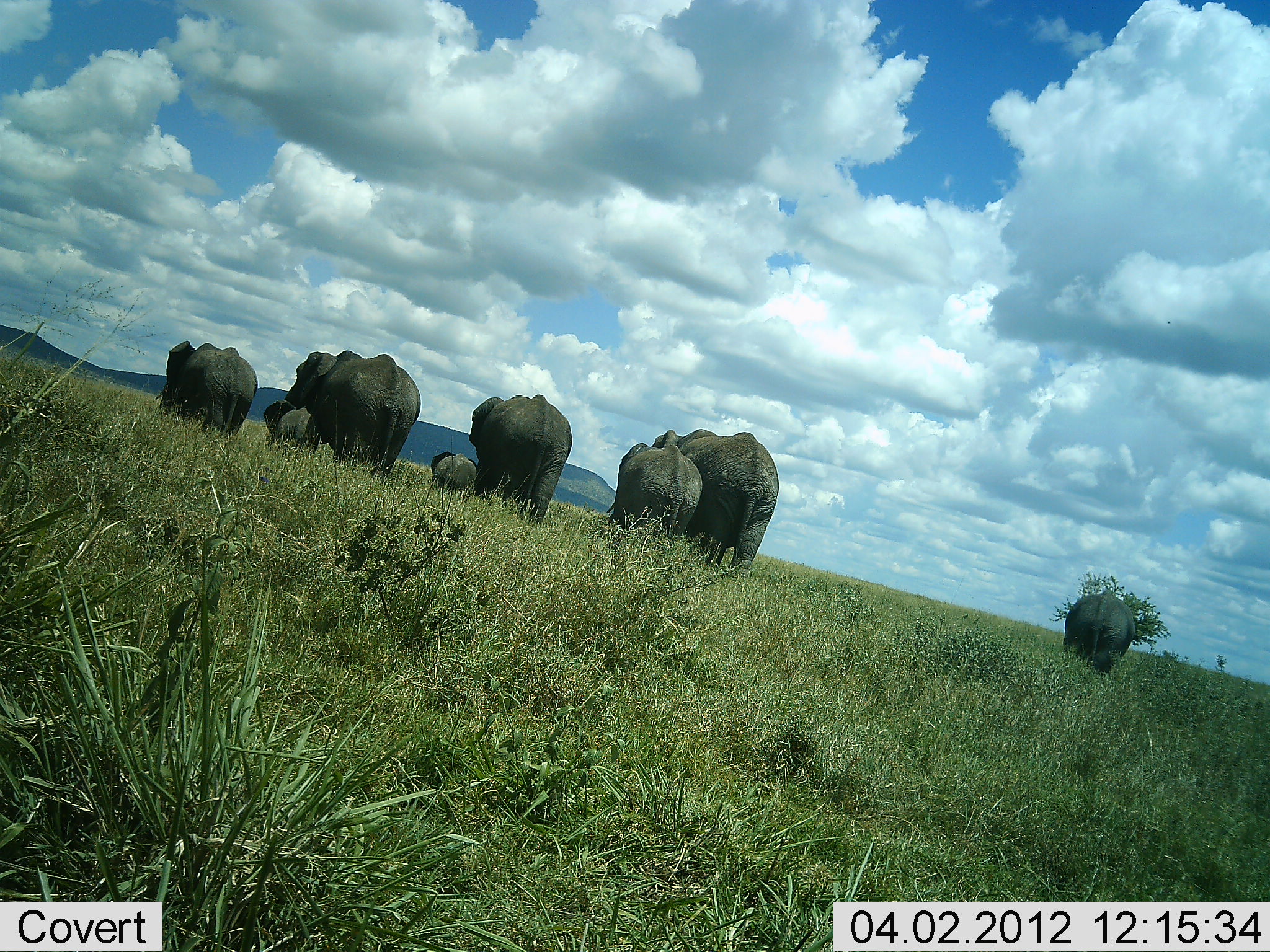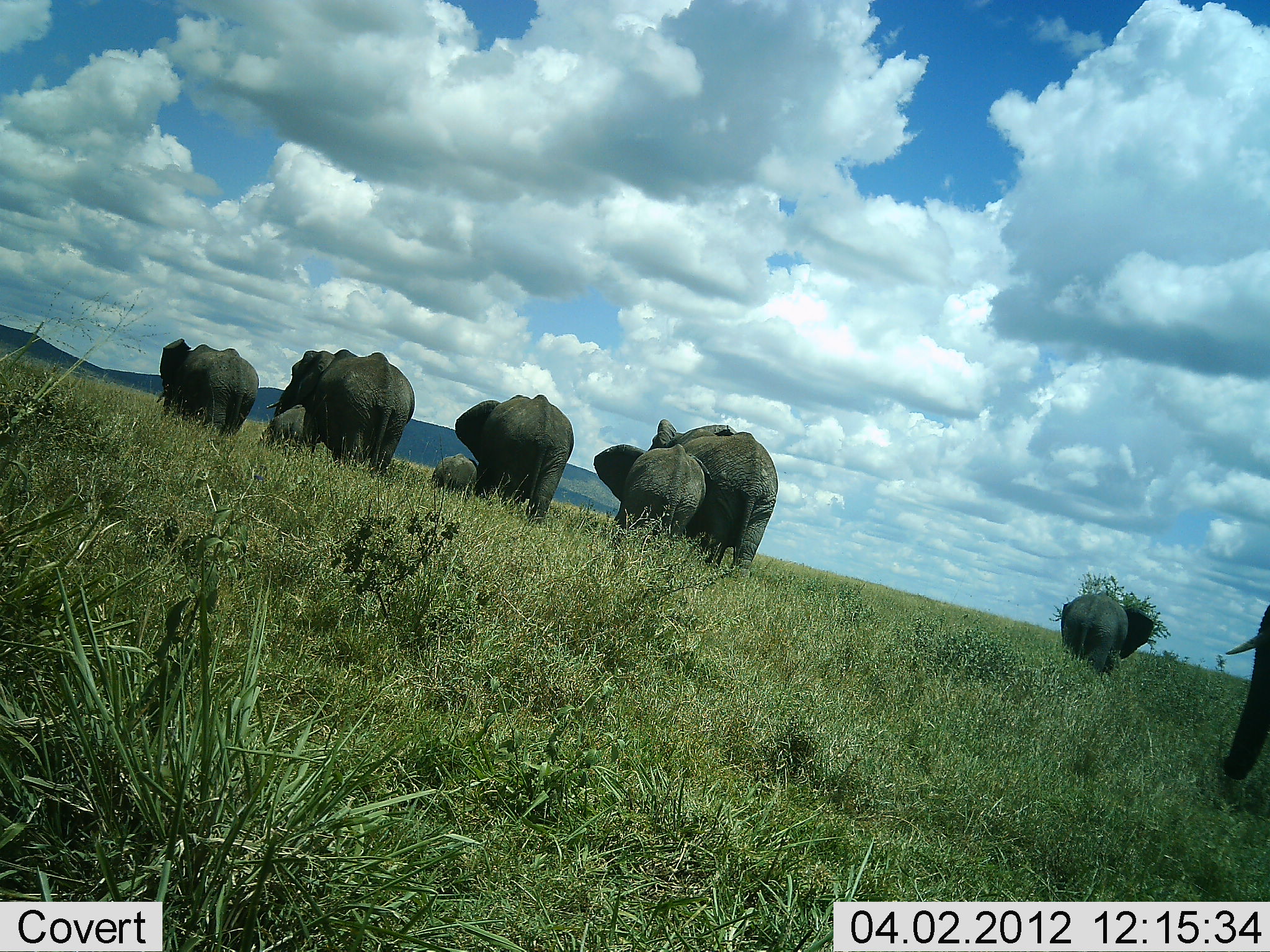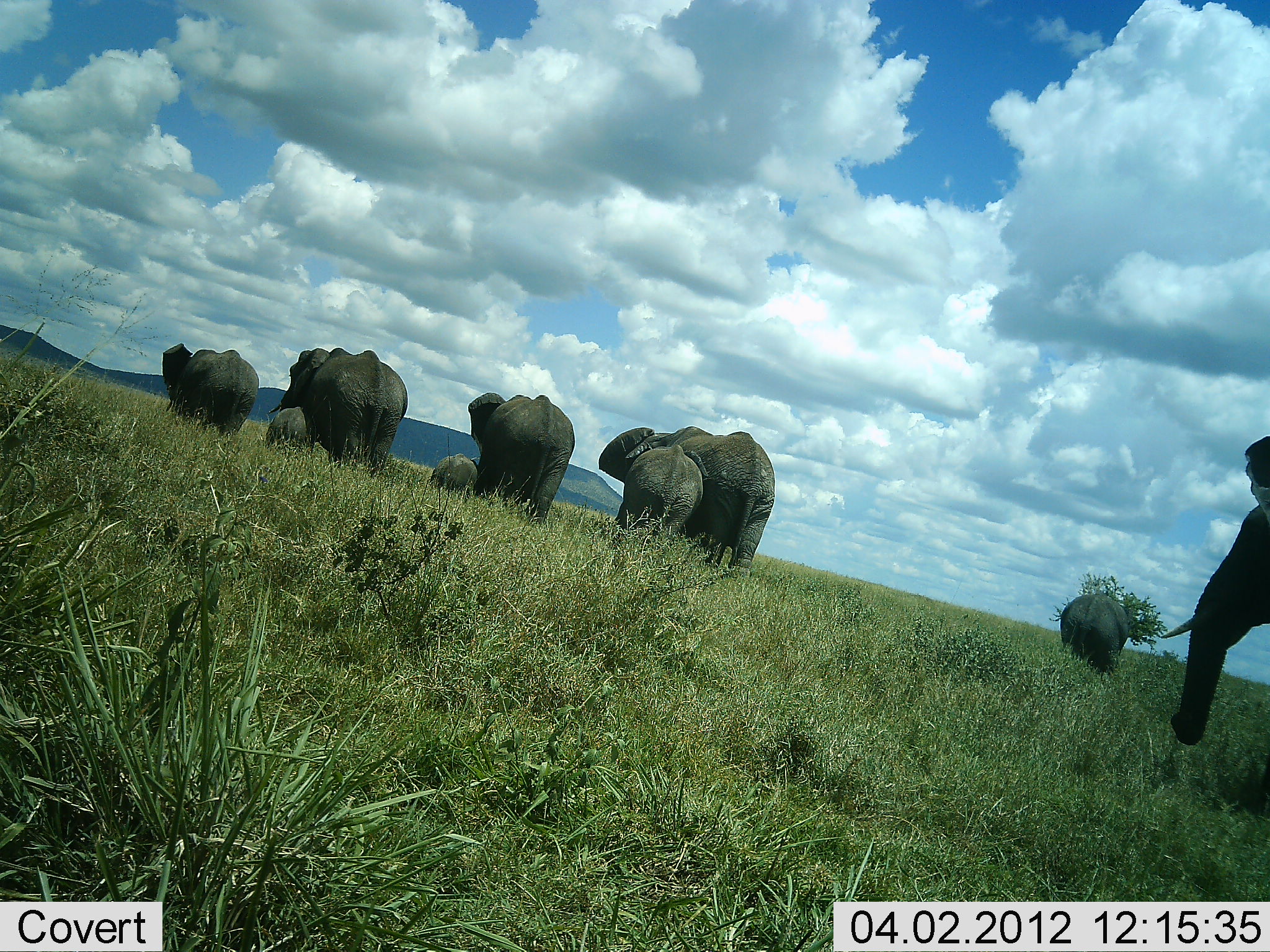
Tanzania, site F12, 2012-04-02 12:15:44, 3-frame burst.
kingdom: Animalia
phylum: Chordata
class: Mammalia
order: Proboscidea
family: Elephantidae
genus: Loxodonta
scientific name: Loxodonta africana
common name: african bush elephant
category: elephant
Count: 9.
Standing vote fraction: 44%.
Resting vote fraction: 0%.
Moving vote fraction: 56%.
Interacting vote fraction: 17%.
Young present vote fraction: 83%.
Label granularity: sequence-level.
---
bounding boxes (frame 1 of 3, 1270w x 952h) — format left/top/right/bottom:
animal: 652/430/781/584; 469/393/572/526; 605/441/706/543; 159/342/258/439; 1060/588/1136/679; 260/398/321/453; 430/451/479/496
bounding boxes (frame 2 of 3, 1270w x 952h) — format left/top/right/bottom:
animal: 646/419/780/577; 264/348/415/479; 455/393/575/525; 594/442/714/543; 155/338/260/438; 1218/605/1269/780; 1060/591/1153/678; 256/398/311/447; 432/452/477/493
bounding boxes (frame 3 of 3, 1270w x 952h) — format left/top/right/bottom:
animal: 1160/432/1270/746; 598/425/776/576; 266/345/408/475; 468/392/575/523; 160/344/261/438; 618/442/708/545; 1058/592/1128/674; 267/406/313/453; 430/452/479/493